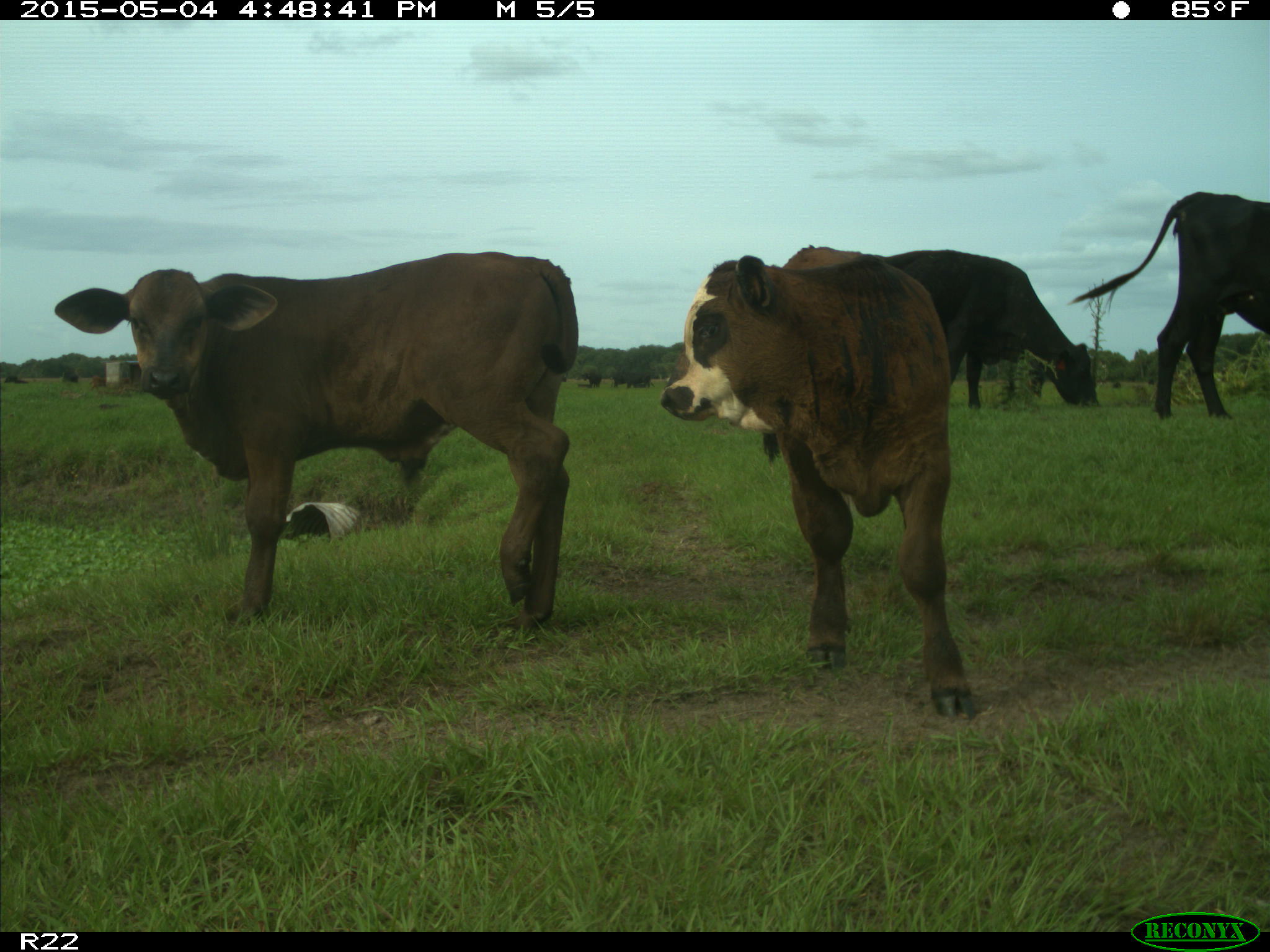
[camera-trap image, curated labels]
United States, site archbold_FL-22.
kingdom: Animalia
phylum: Chordata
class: Mammalia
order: Artiodactyla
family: Bovidae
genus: Bos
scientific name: Bos taurus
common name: domestic cow